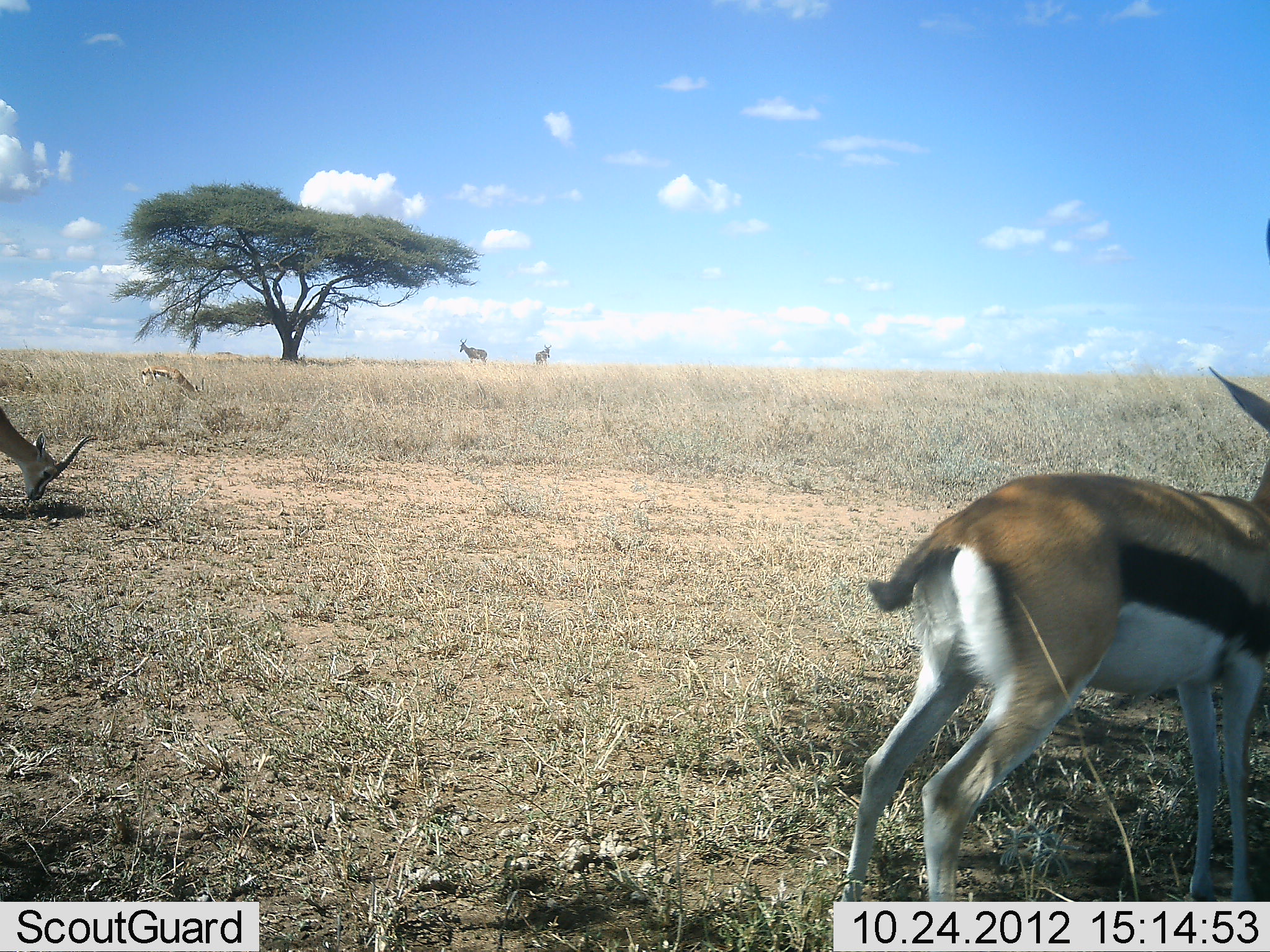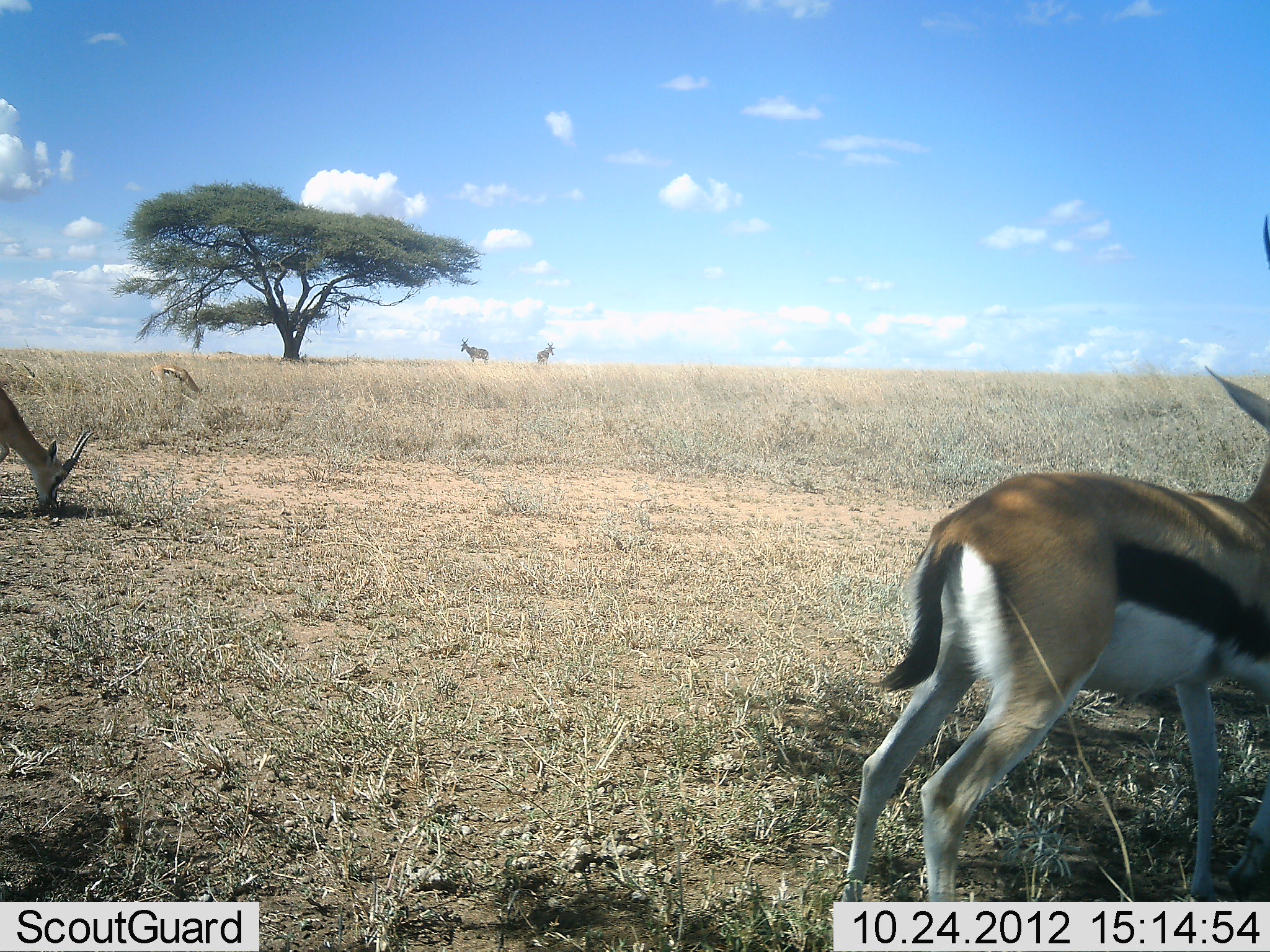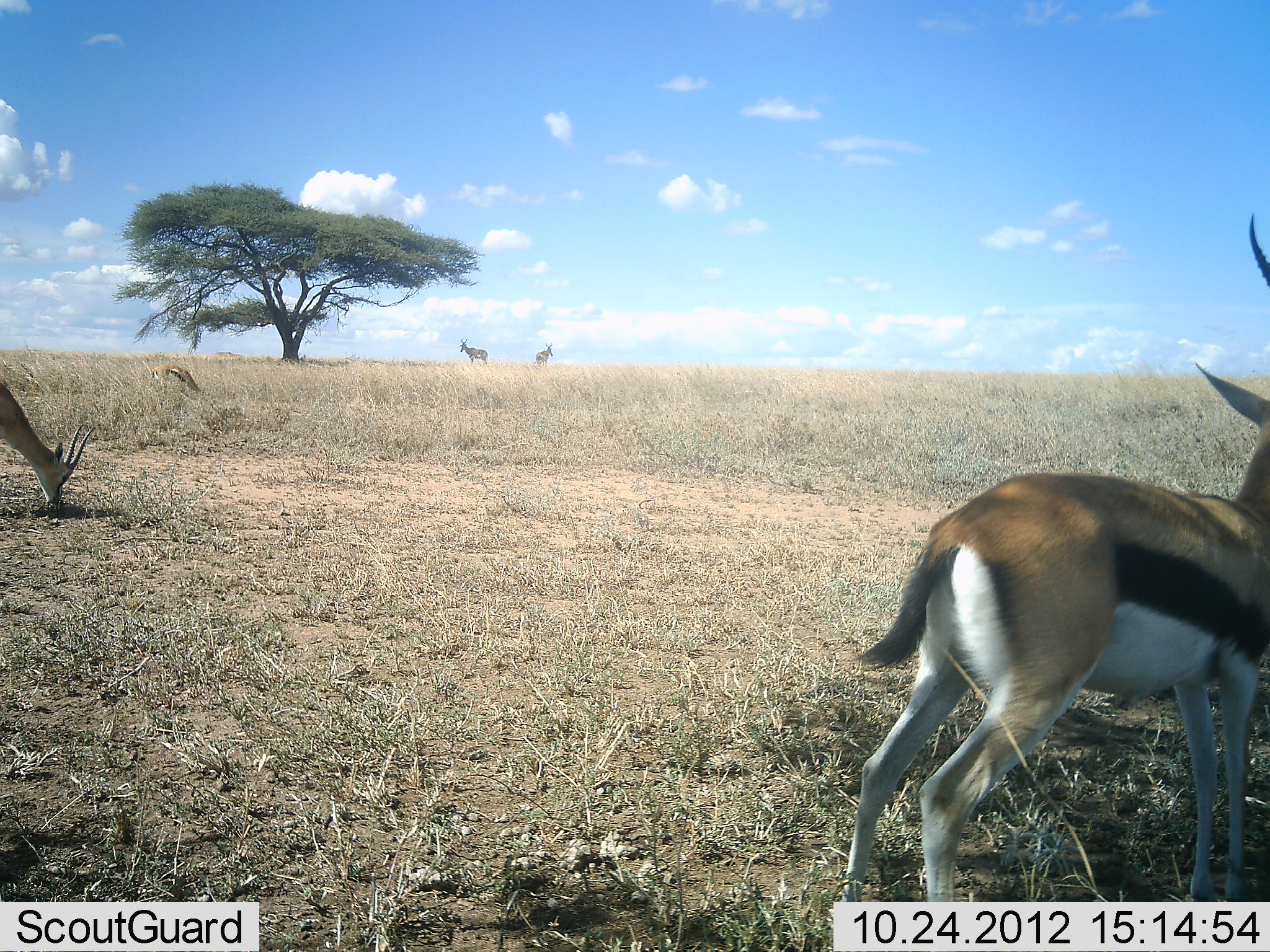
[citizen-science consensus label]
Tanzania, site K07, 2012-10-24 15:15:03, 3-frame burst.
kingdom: Animalia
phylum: Chordata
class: Mammalia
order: Artiodactyla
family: Bovidae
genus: Eudorcas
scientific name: Eudorcas thomsonii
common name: thomson's gazelle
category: gazellethomsons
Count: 3.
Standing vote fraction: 72%.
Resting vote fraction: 6%.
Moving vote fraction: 0%.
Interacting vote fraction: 0%.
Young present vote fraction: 0%.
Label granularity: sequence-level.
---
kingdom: Animalia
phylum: Chordata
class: Mammalia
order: Artiodactyla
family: Bovidae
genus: Alcelaphus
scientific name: Alcelaphus buselaphus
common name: hartebeest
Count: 2.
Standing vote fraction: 100%.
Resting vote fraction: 0%.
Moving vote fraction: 0%.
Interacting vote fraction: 0%.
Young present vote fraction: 0%.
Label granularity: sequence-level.